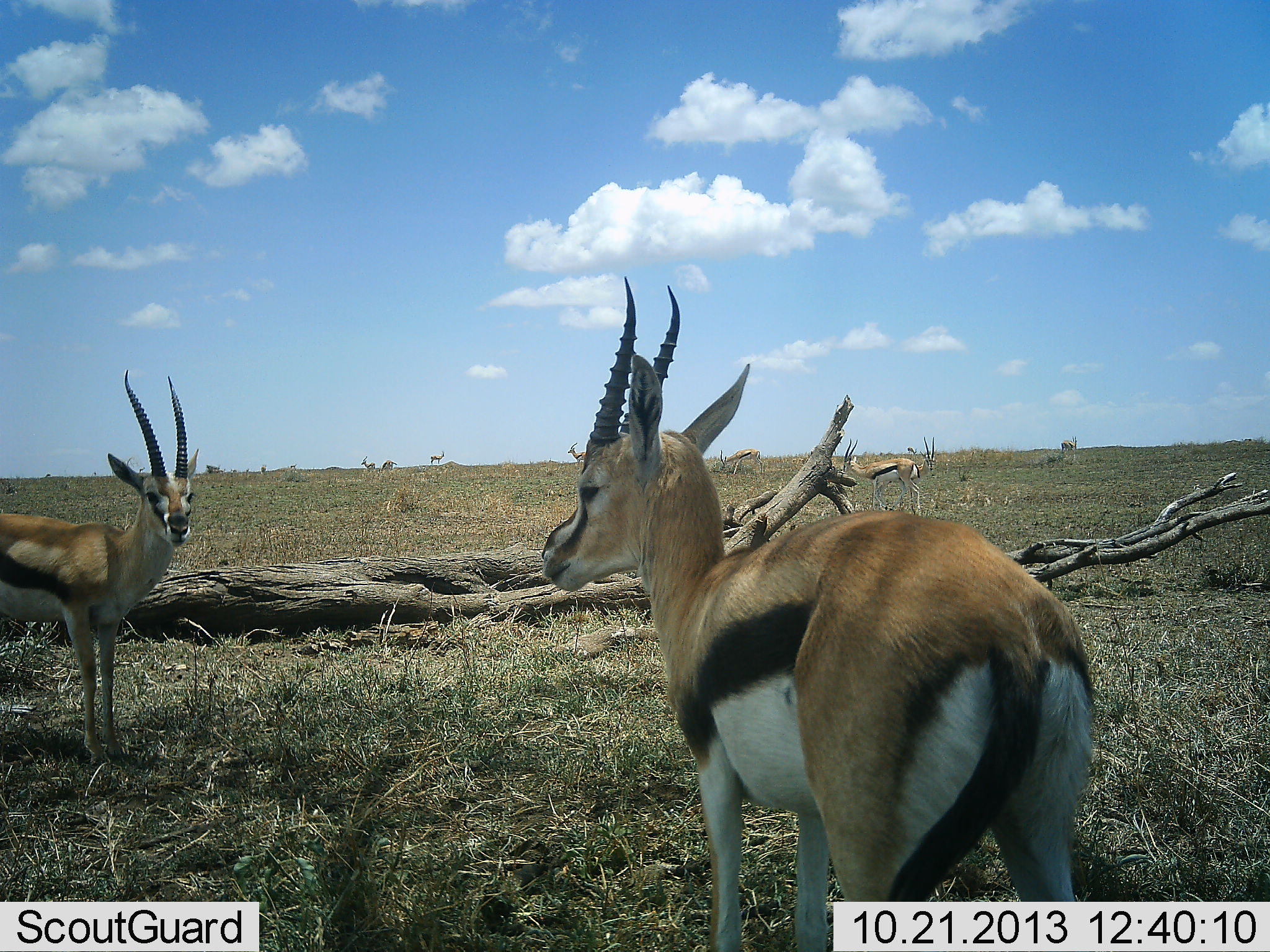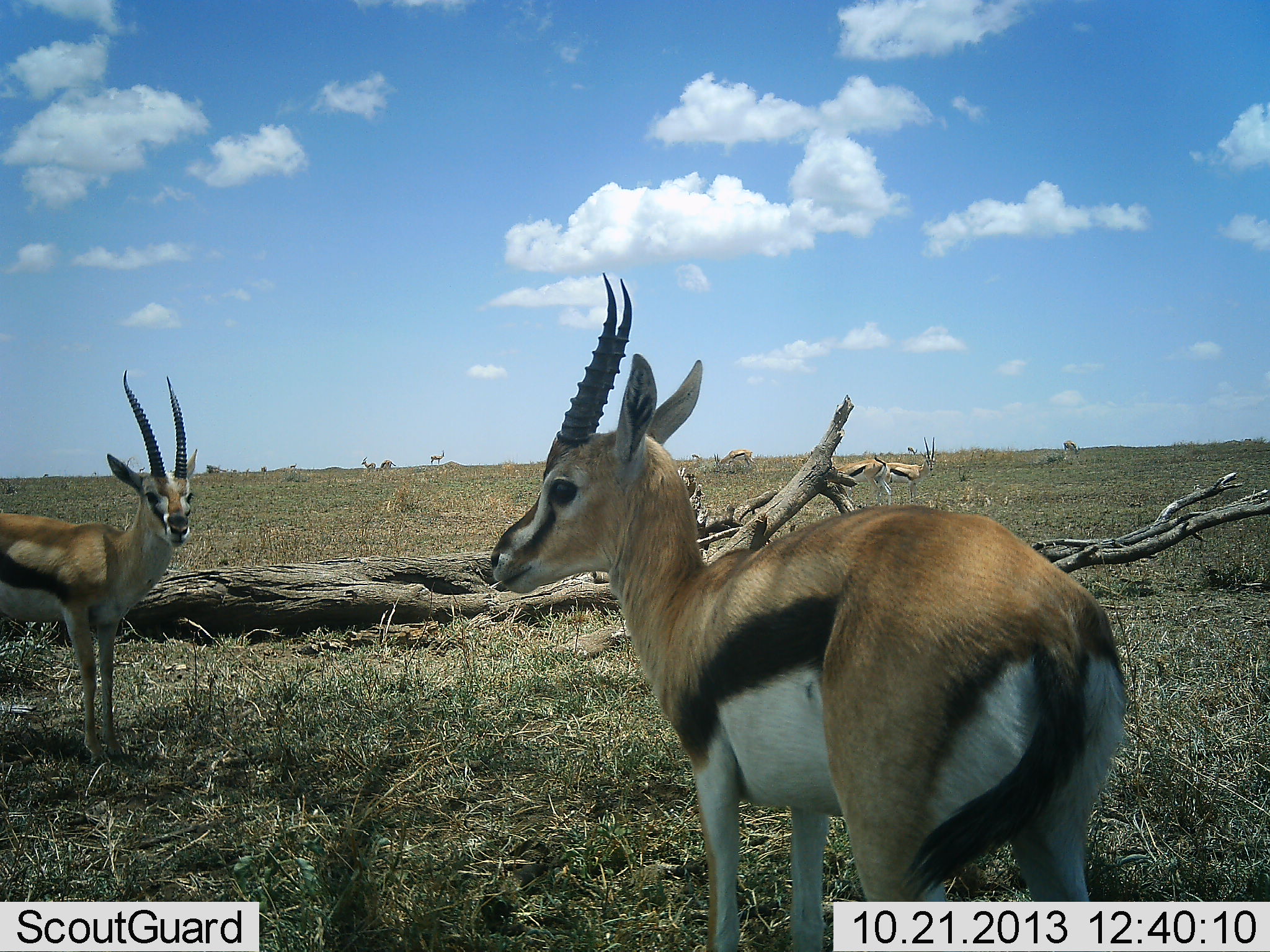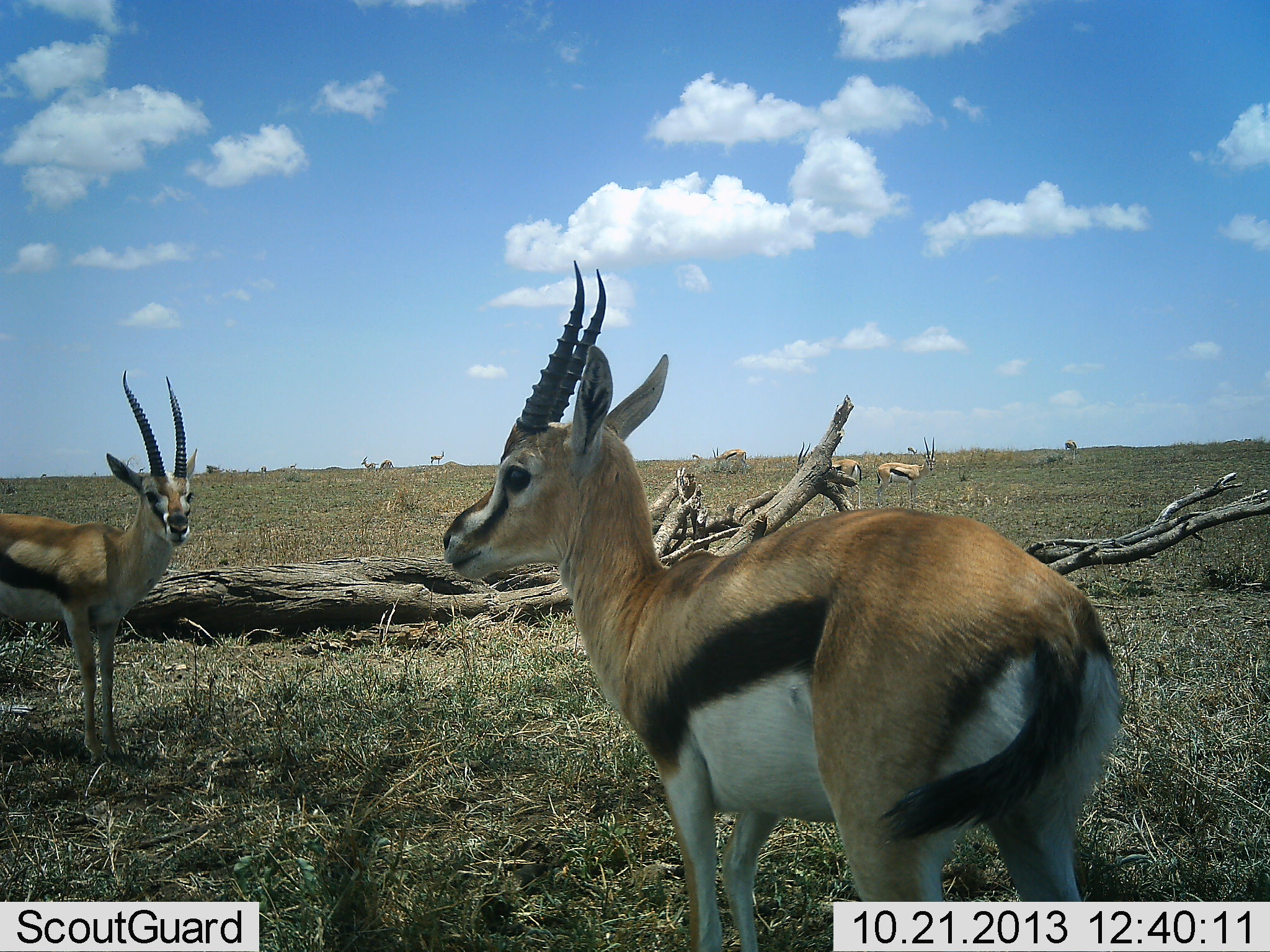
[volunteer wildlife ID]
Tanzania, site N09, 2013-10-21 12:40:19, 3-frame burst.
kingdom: Animalia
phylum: Chordata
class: Mammalia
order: Artiodactyla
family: Bovidae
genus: Eudorcas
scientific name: Eudorcas thomsonii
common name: thomson's gazelle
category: gazellethomsons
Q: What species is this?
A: Gazellethomsons (thomson's gazelle) (Eudorcas thomsonii).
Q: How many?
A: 8.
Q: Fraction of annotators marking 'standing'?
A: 94%.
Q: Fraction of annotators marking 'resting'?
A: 3%.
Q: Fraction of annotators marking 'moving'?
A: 33%.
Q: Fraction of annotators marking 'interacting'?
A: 0%.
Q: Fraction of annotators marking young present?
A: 0%.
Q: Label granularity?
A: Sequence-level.